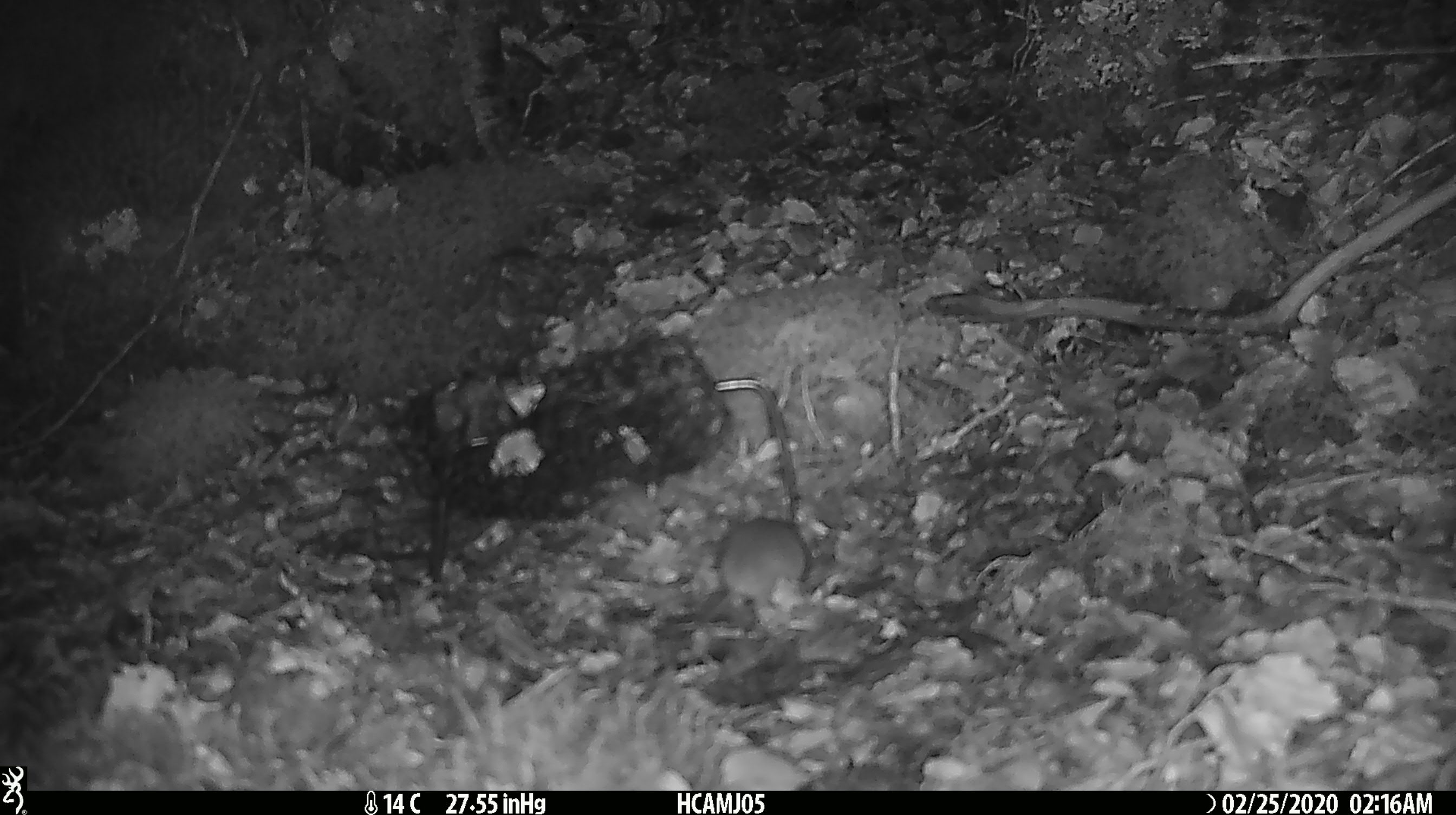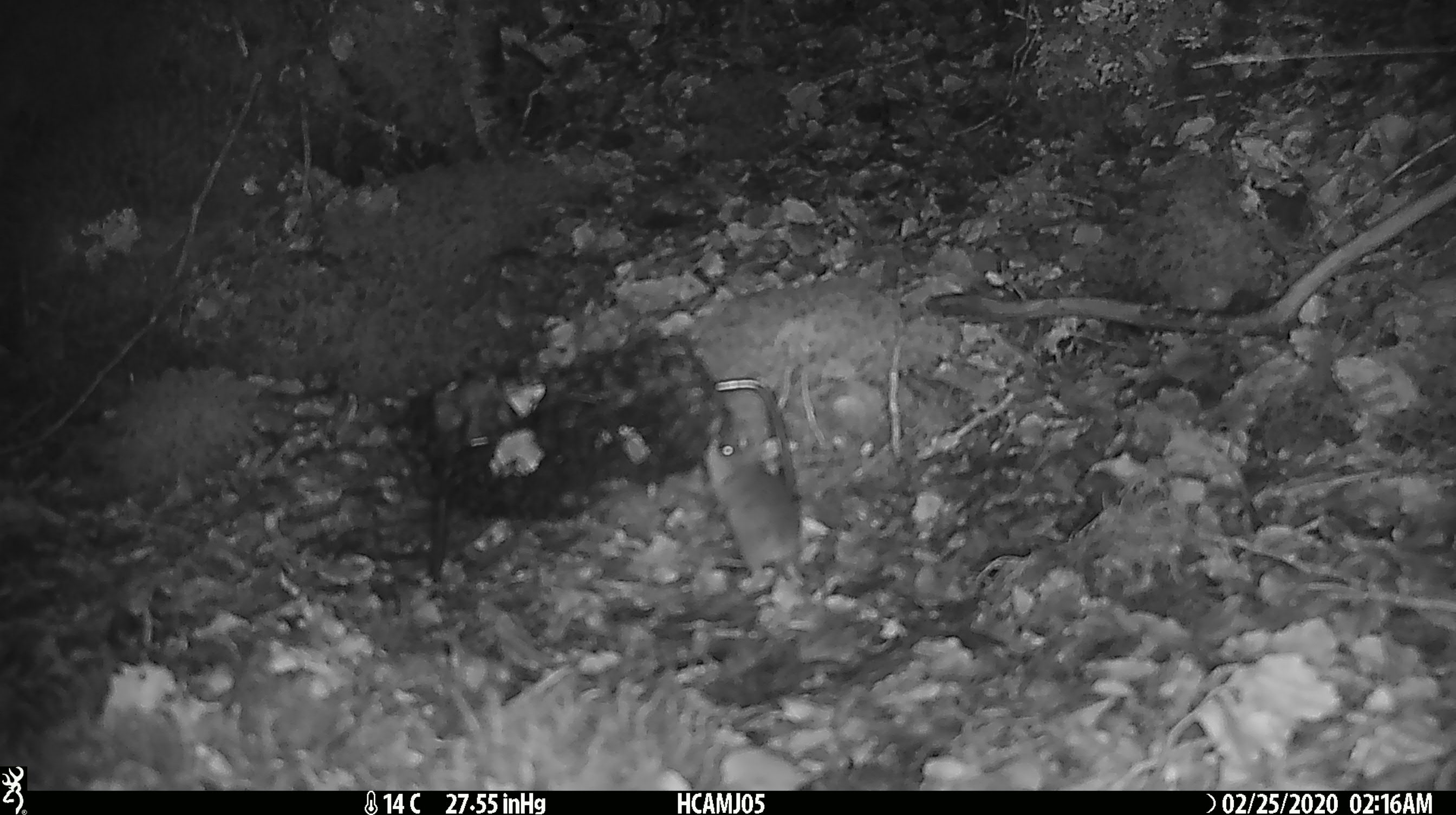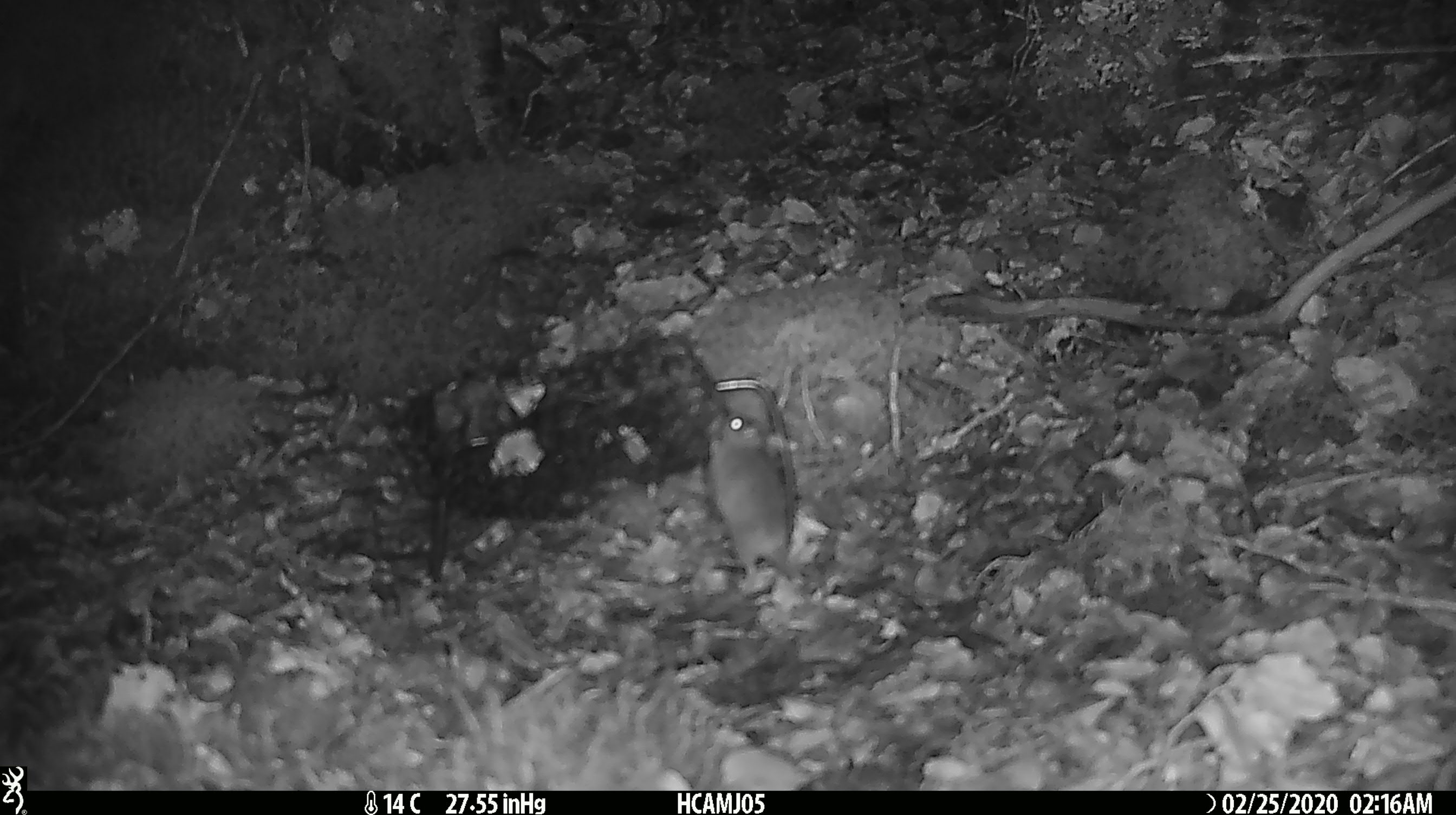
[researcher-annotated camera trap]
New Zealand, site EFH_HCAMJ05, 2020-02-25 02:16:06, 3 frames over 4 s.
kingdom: Animalia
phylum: Chordata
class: Mammalia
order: Rodentia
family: Muridae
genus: Mus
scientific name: Mus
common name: mouse